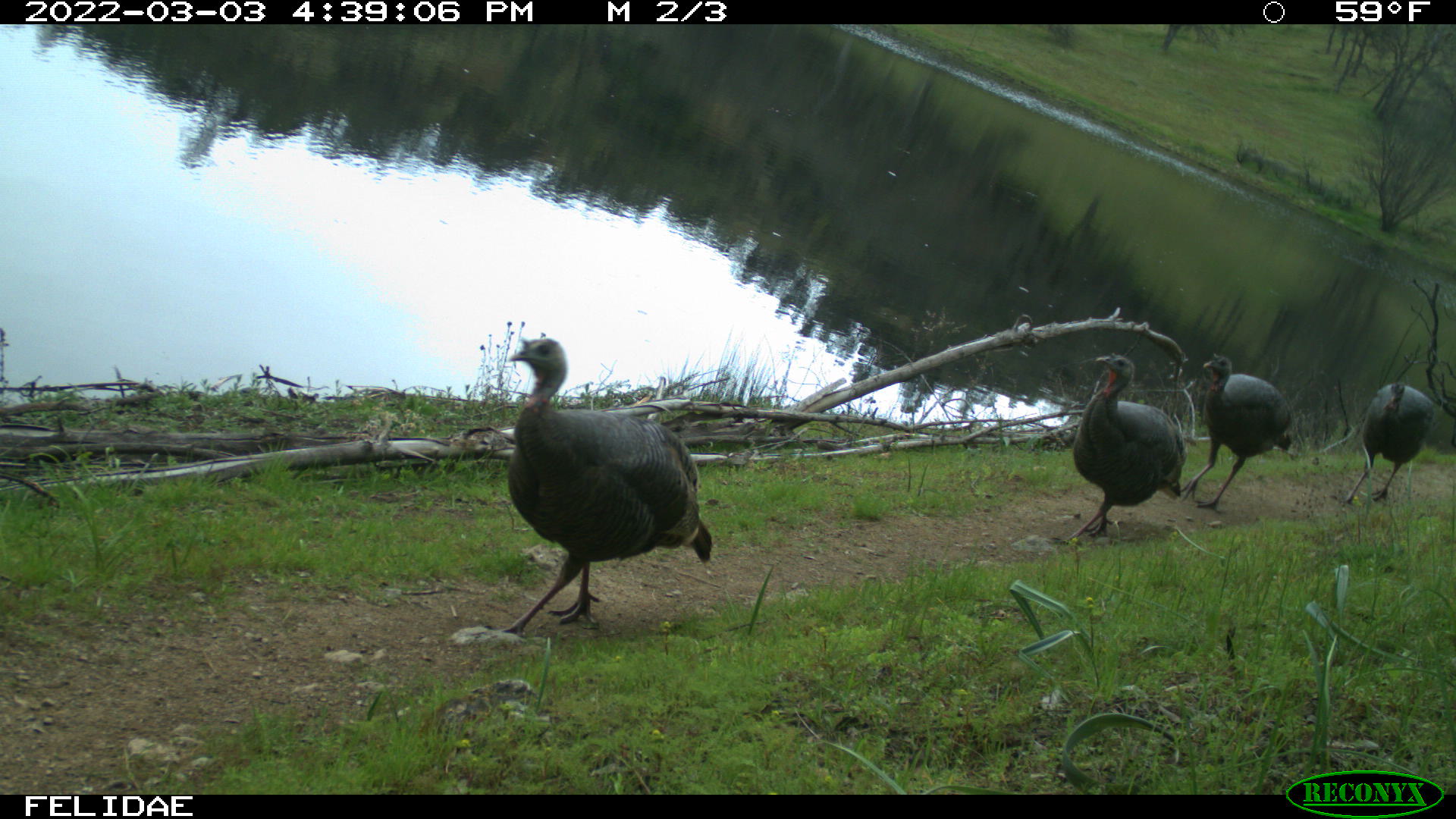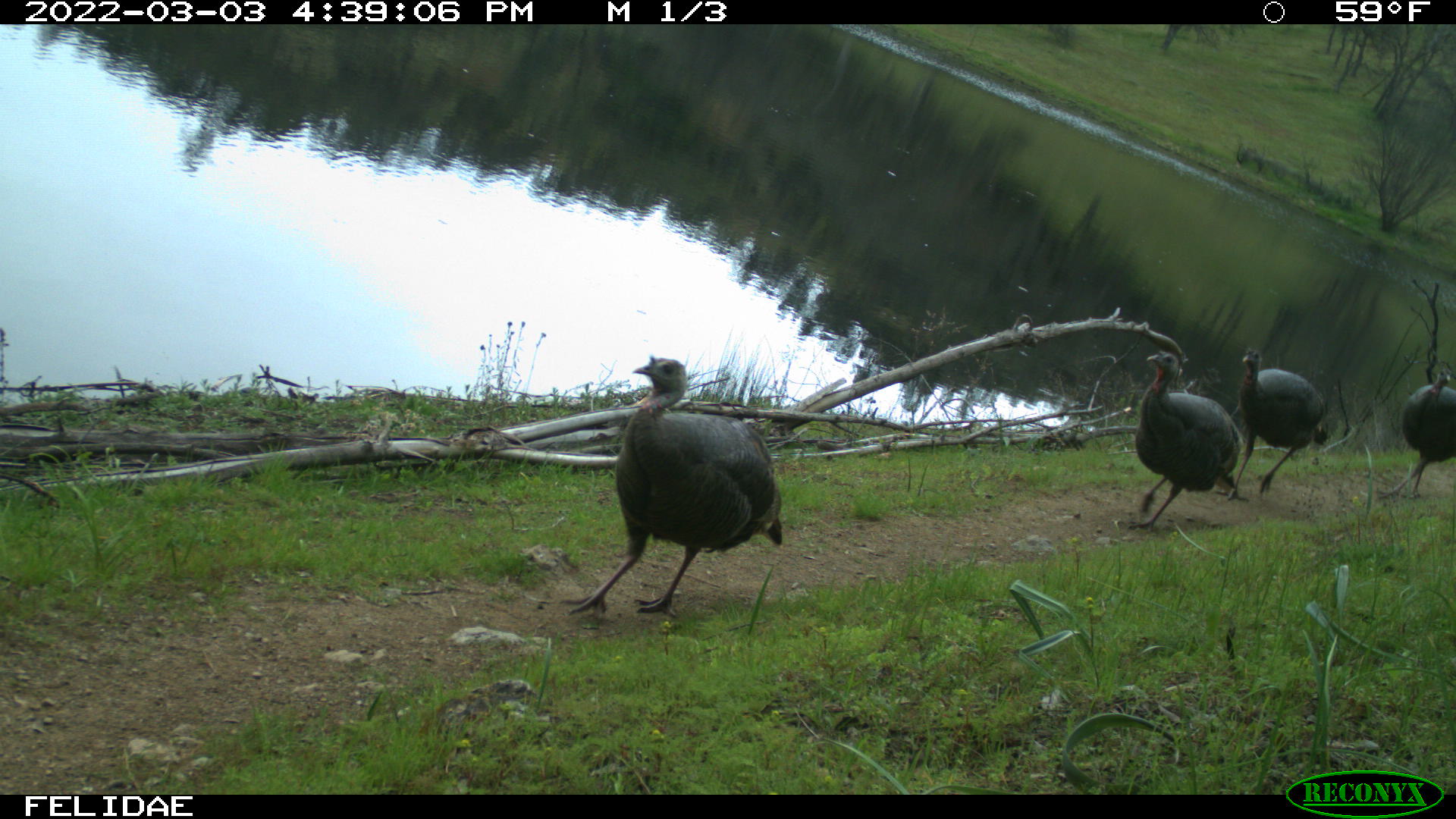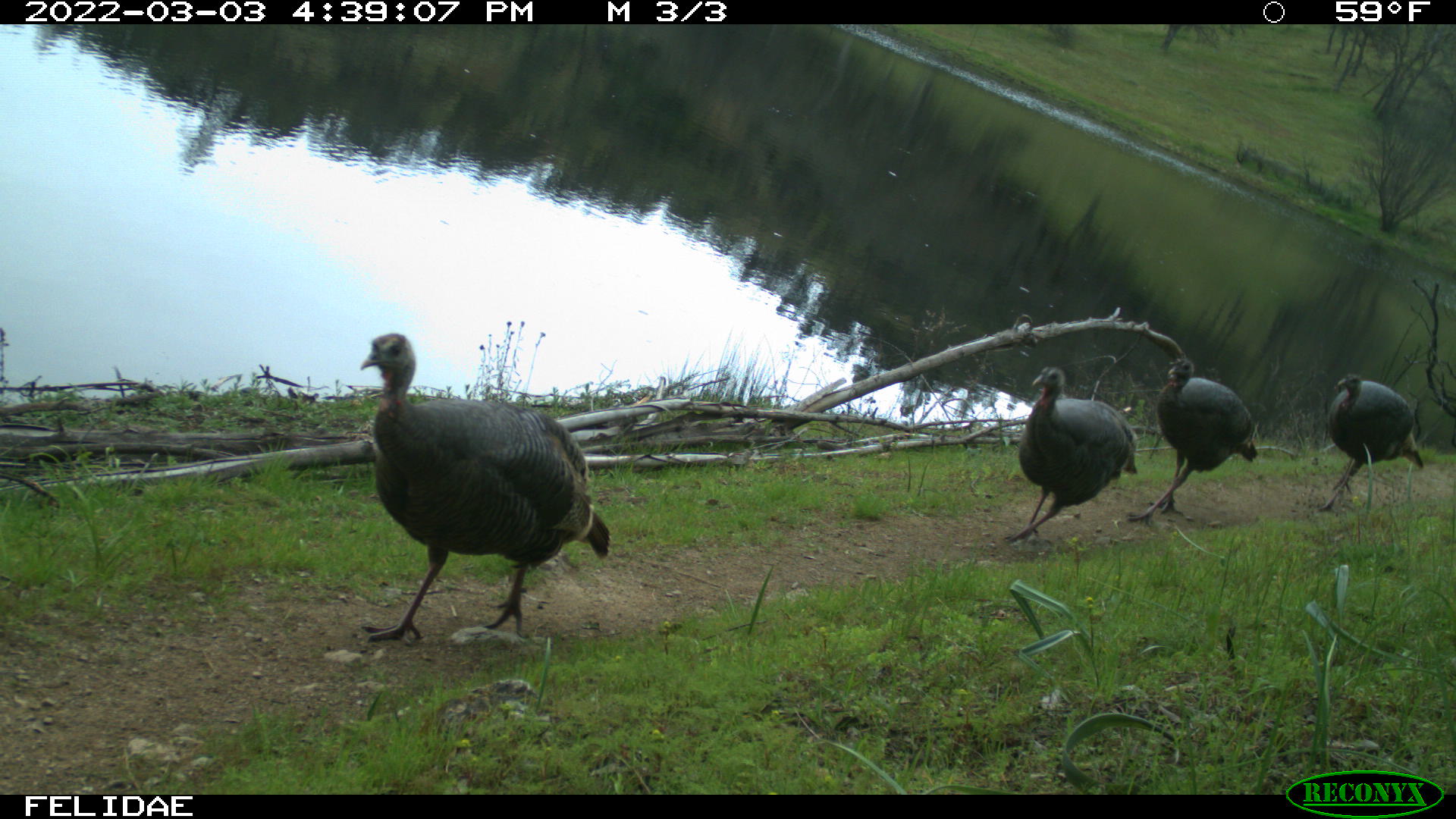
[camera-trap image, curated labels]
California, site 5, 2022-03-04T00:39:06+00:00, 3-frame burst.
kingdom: Animalia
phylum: Chordata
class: Aves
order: Galliformes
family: Phasianidae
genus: Meleagris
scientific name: Meleagris gallopavo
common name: turkey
Turkey (Meleagris gallopavo).